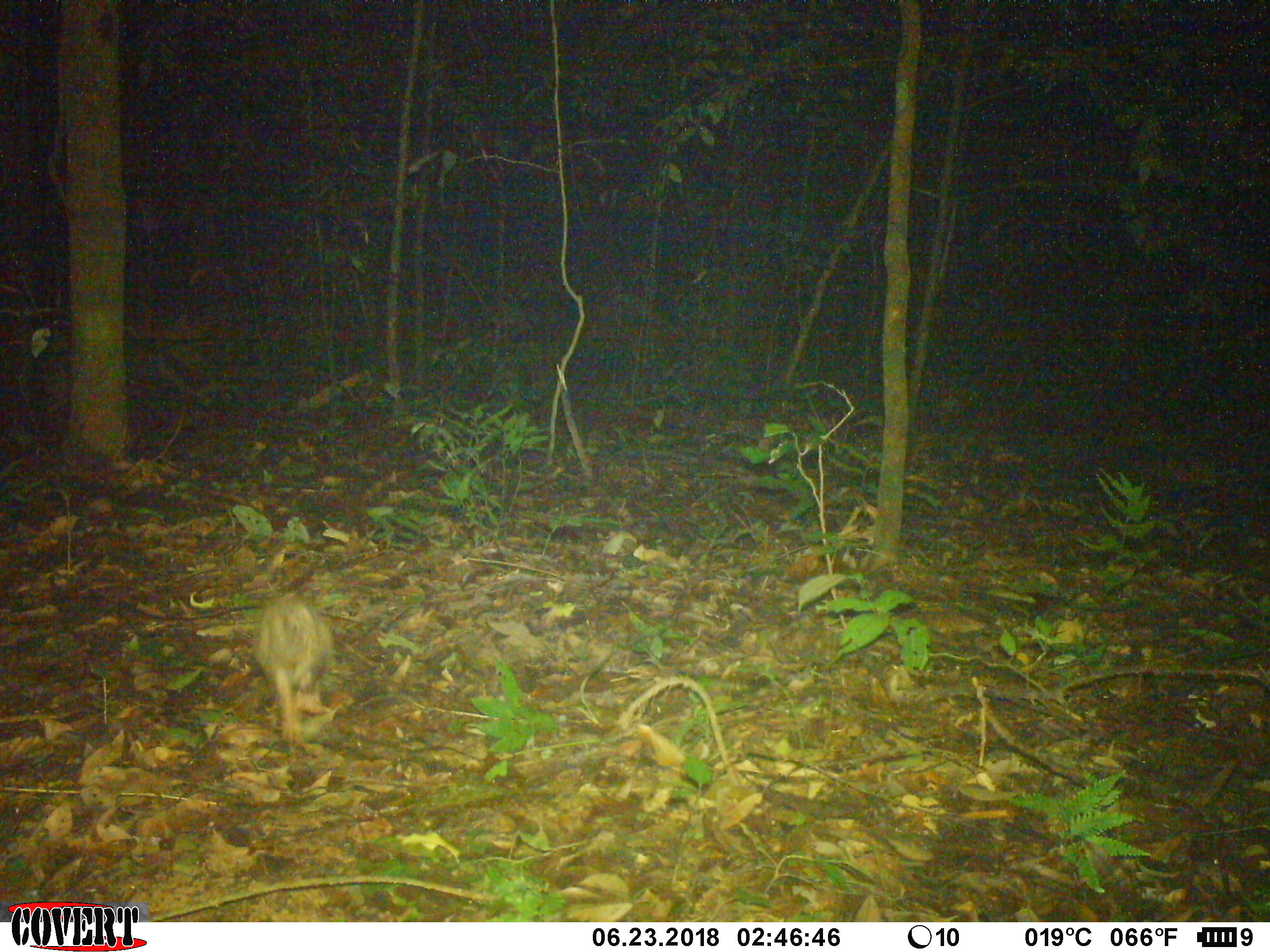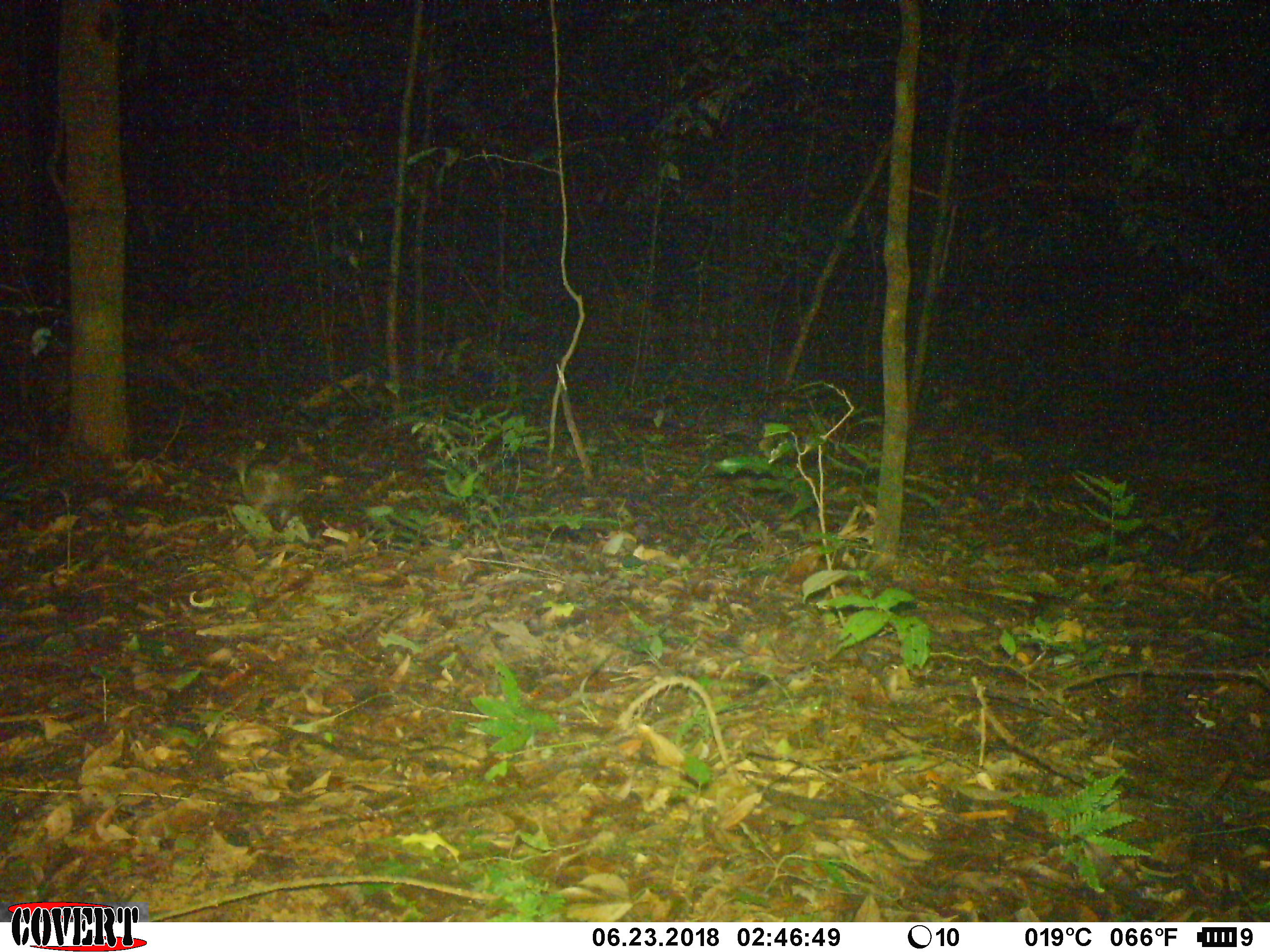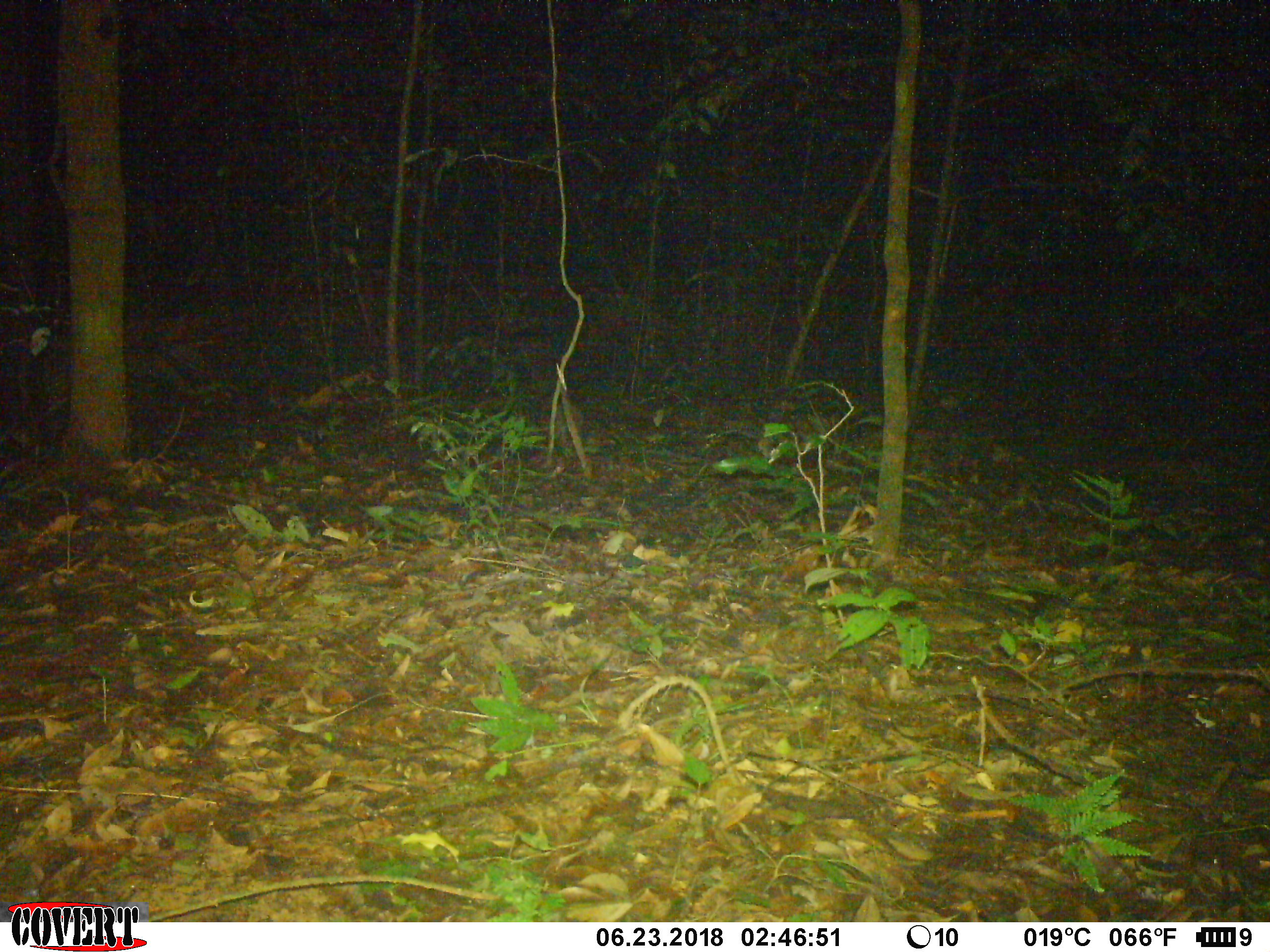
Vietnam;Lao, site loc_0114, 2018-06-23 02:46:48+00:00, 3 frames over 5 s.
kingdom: Animalia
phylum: Chordata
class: Mammalia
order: Rodentia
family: Hystricidae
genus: Atherurus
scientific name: Atherurus macrourus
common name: asiatic brush-tailed porcupine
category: asiatic brush tailed porcupine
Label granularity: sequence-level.